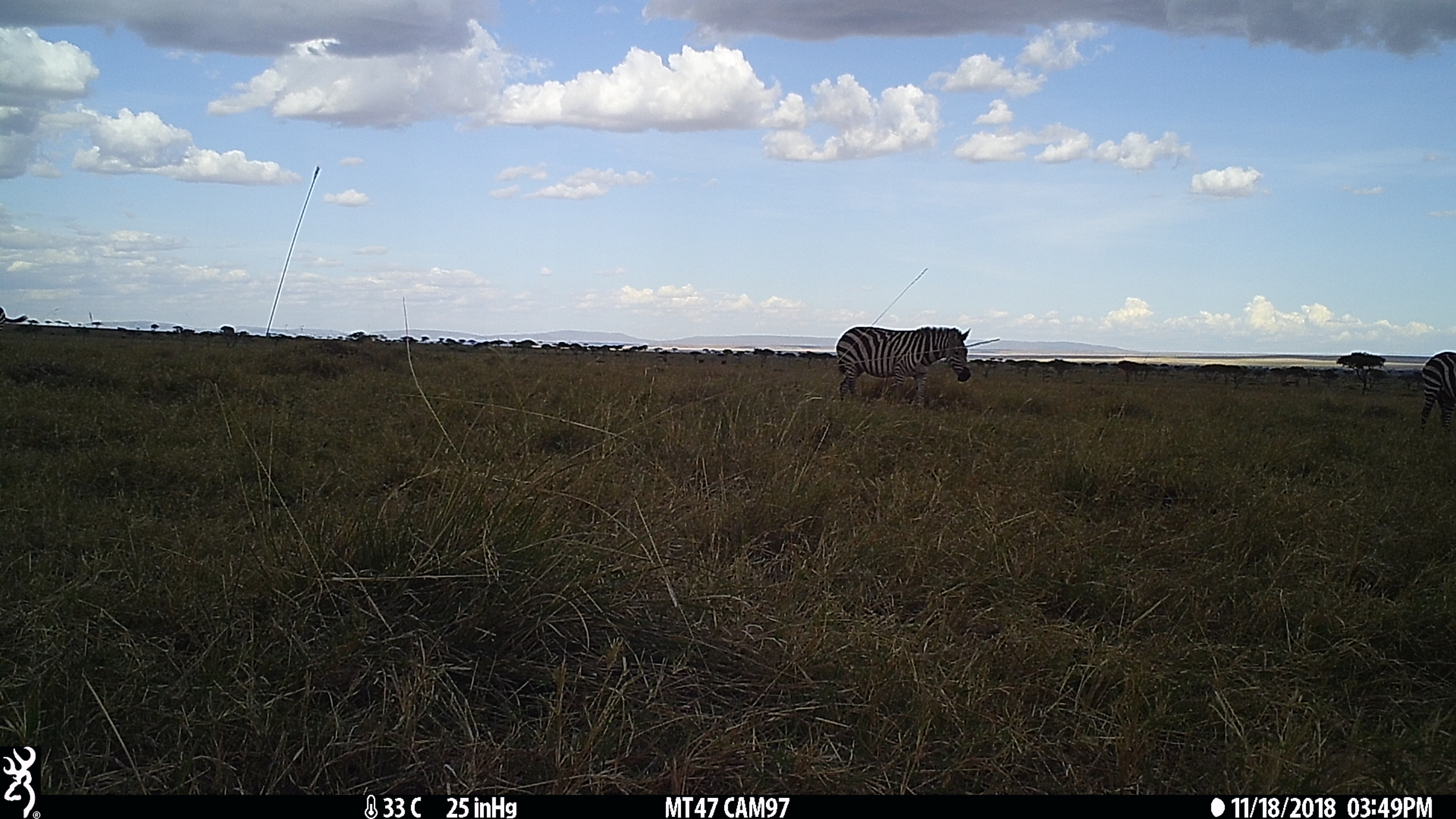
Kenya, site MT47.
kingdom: Animalia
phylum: Chordata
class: Mammalia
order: Perissodactyla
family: Equidae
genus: Equus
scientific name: Equus quagga burchellii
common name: burchell's zebra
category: zebra